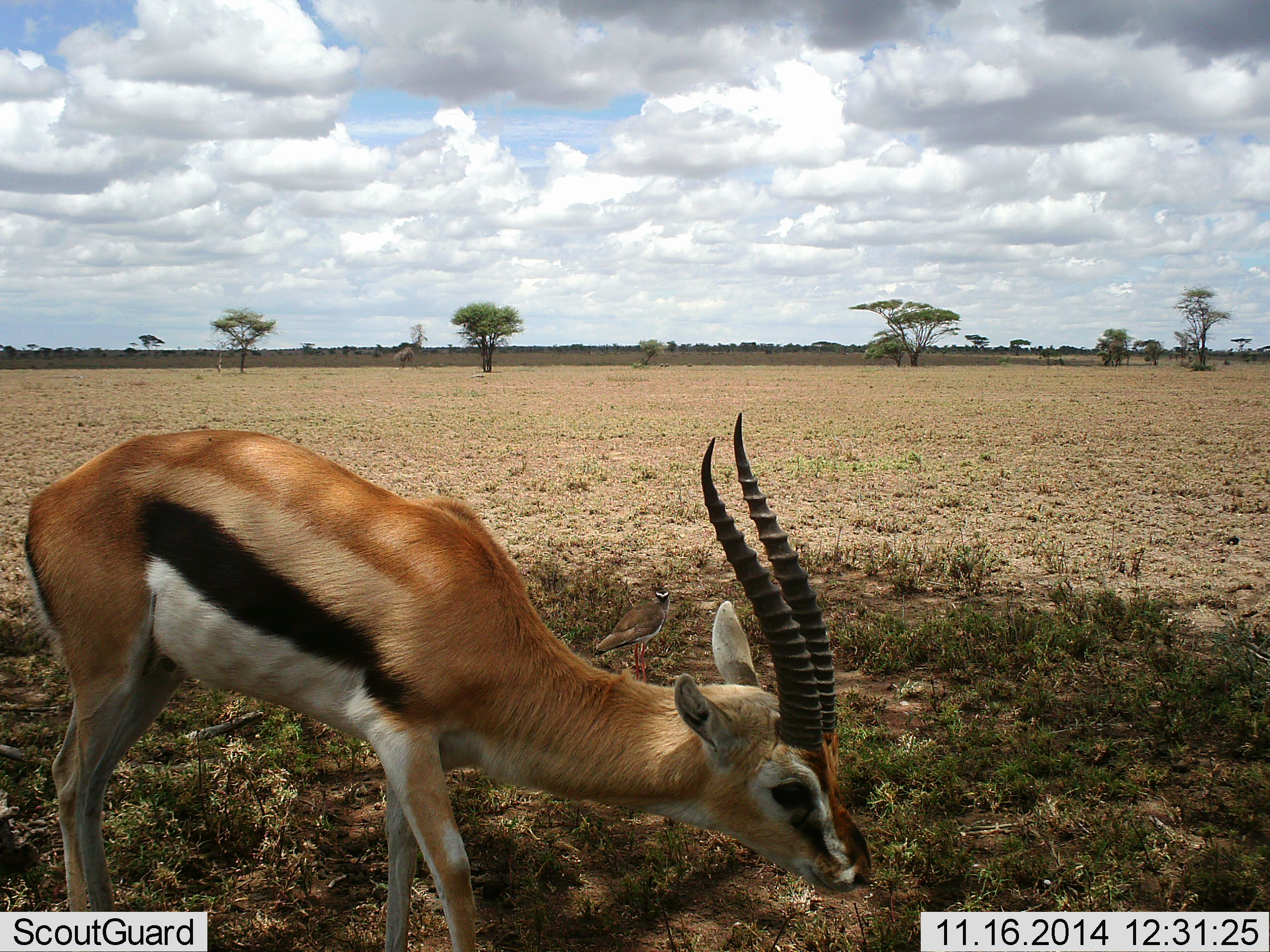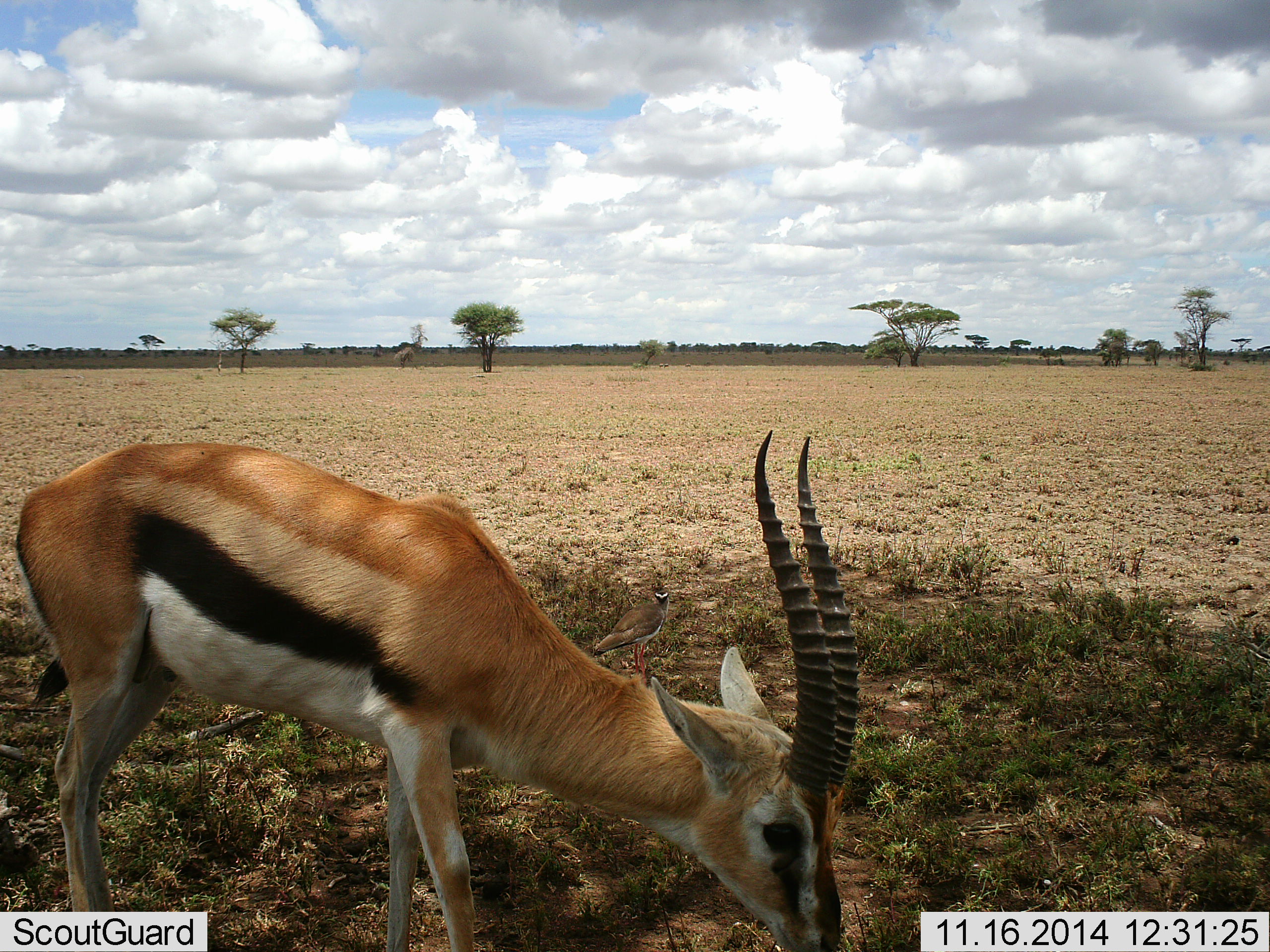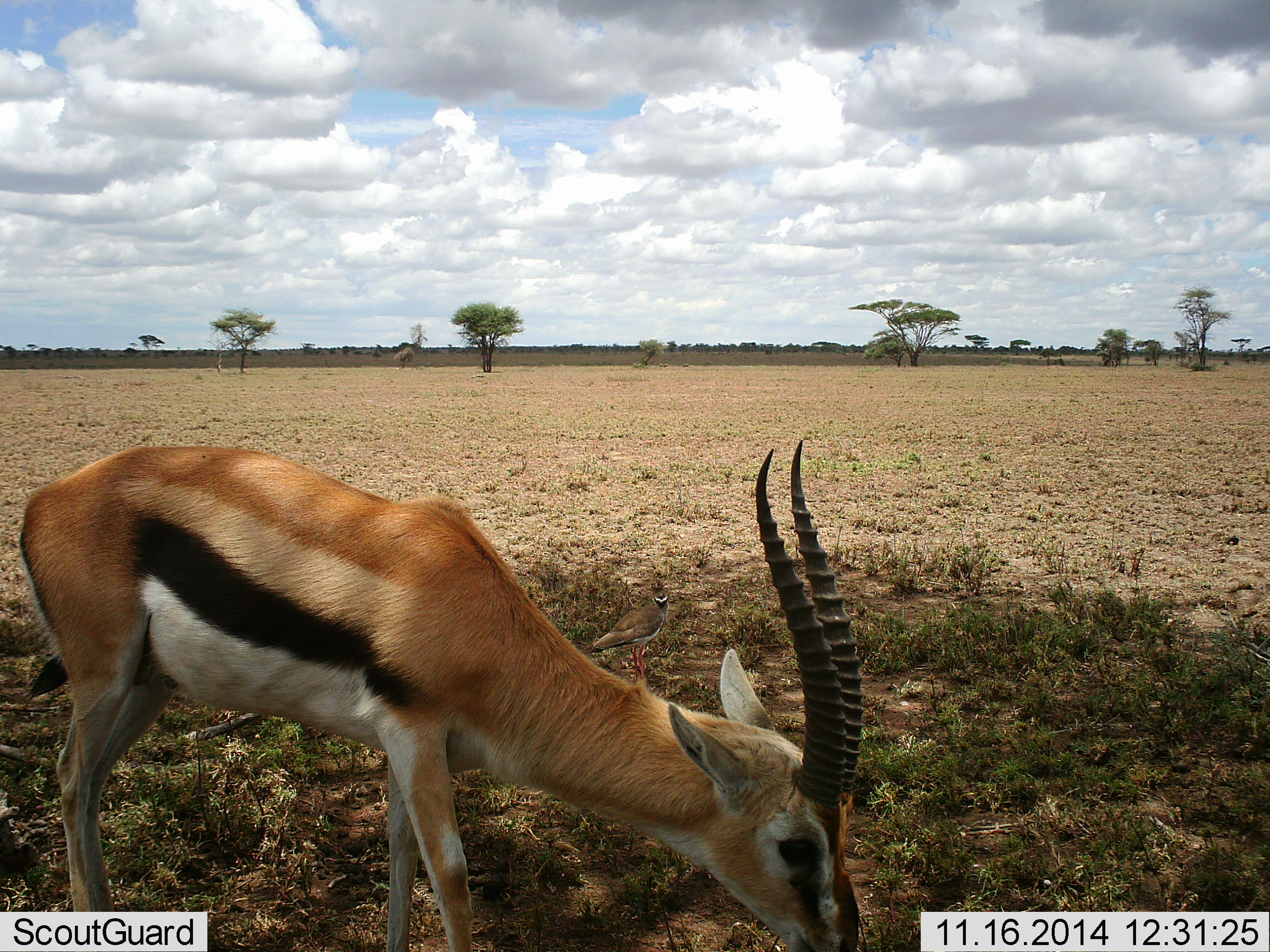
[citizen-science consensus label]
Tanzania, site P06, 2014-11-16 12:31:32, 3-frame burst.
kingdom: Animalia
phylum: Chordata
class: Mammalia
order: Artiodactyla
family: Bovidae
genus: Eudorcas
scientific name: Eudorcas thomsonii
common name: thomson's gazelle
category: gazellethomsons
Gazellethomsons (thomson's gazelle) (Eudorcas thomsonii), count 1. Behavior (volunteer vote fractions): standing 18%, resting 0%, moving 0%, interacting 0%. Young present (vote fraction): 0%. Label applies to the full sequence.